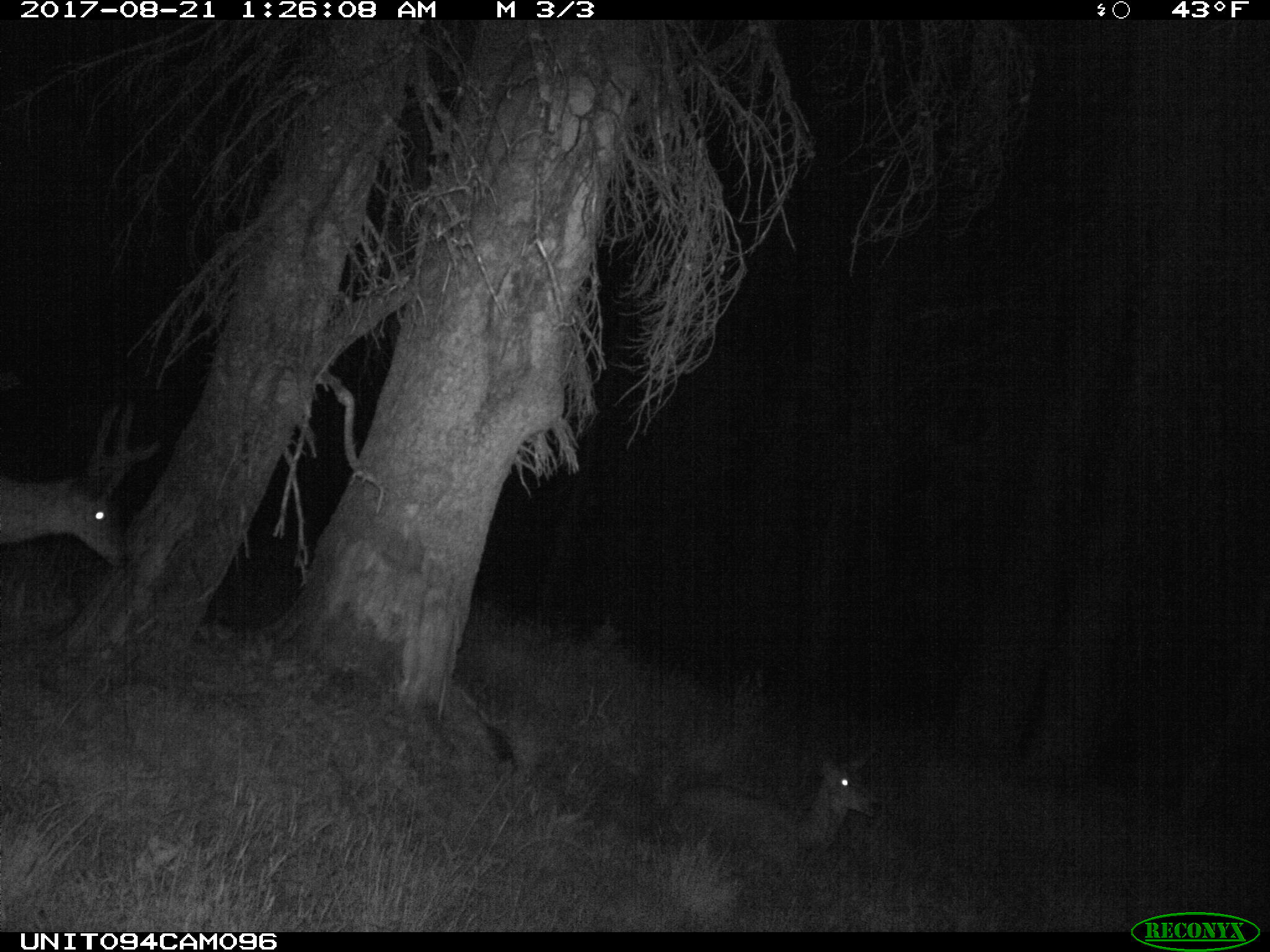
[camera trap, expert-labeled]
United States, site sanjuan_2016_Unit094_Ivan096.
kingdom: Animalia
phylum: Chordata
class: Mammalia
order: Artiodactyla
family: Cervidae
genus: Odocoileus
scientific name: Odocoileus hemionus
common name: mule deer